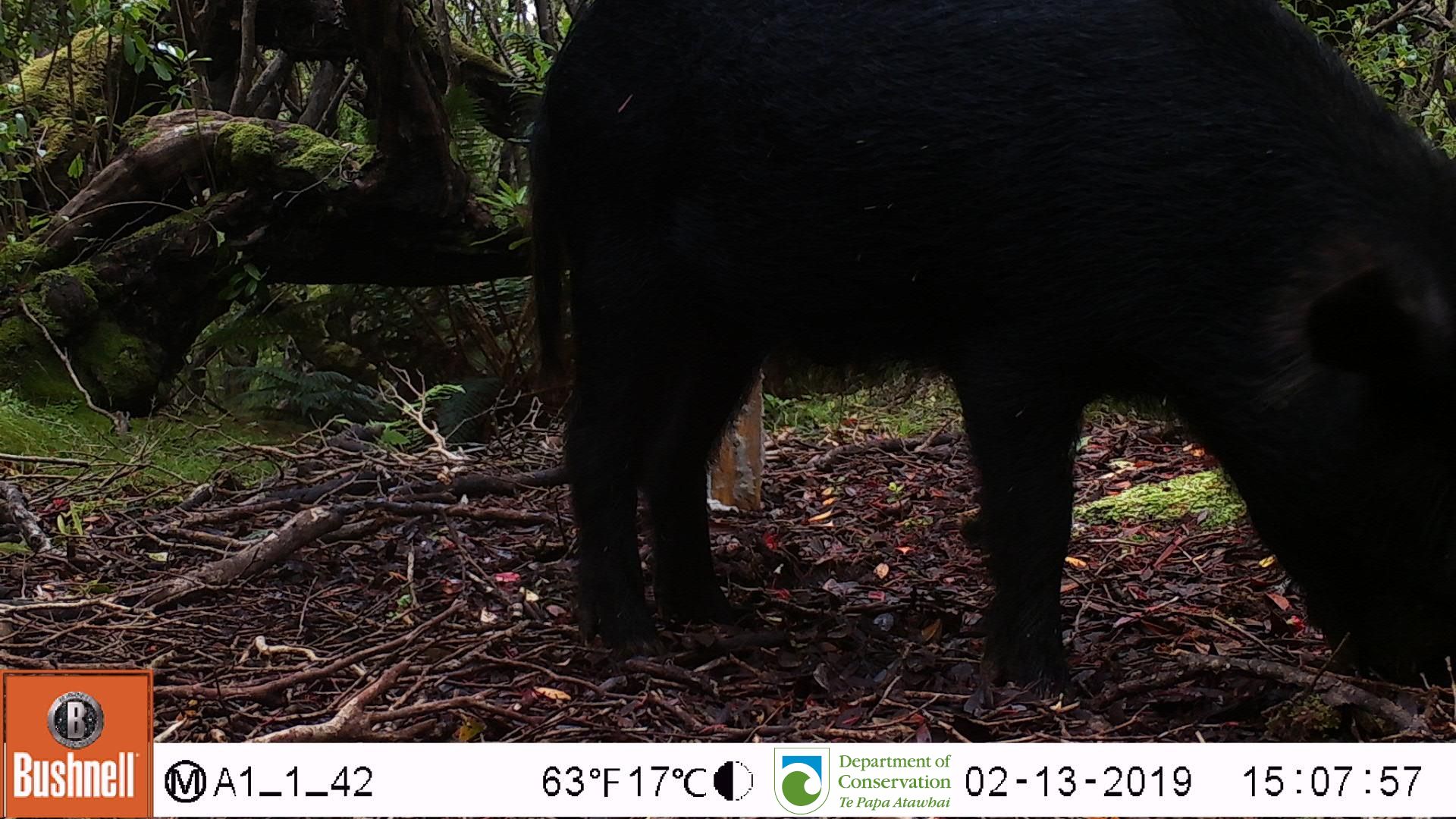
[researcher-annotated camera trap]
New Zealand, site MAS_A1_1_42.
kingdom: Animalia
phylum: Chordata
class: Mammalia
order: Artiodactyla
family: Suidae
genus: Sus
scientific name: Sus scrofa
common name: pig